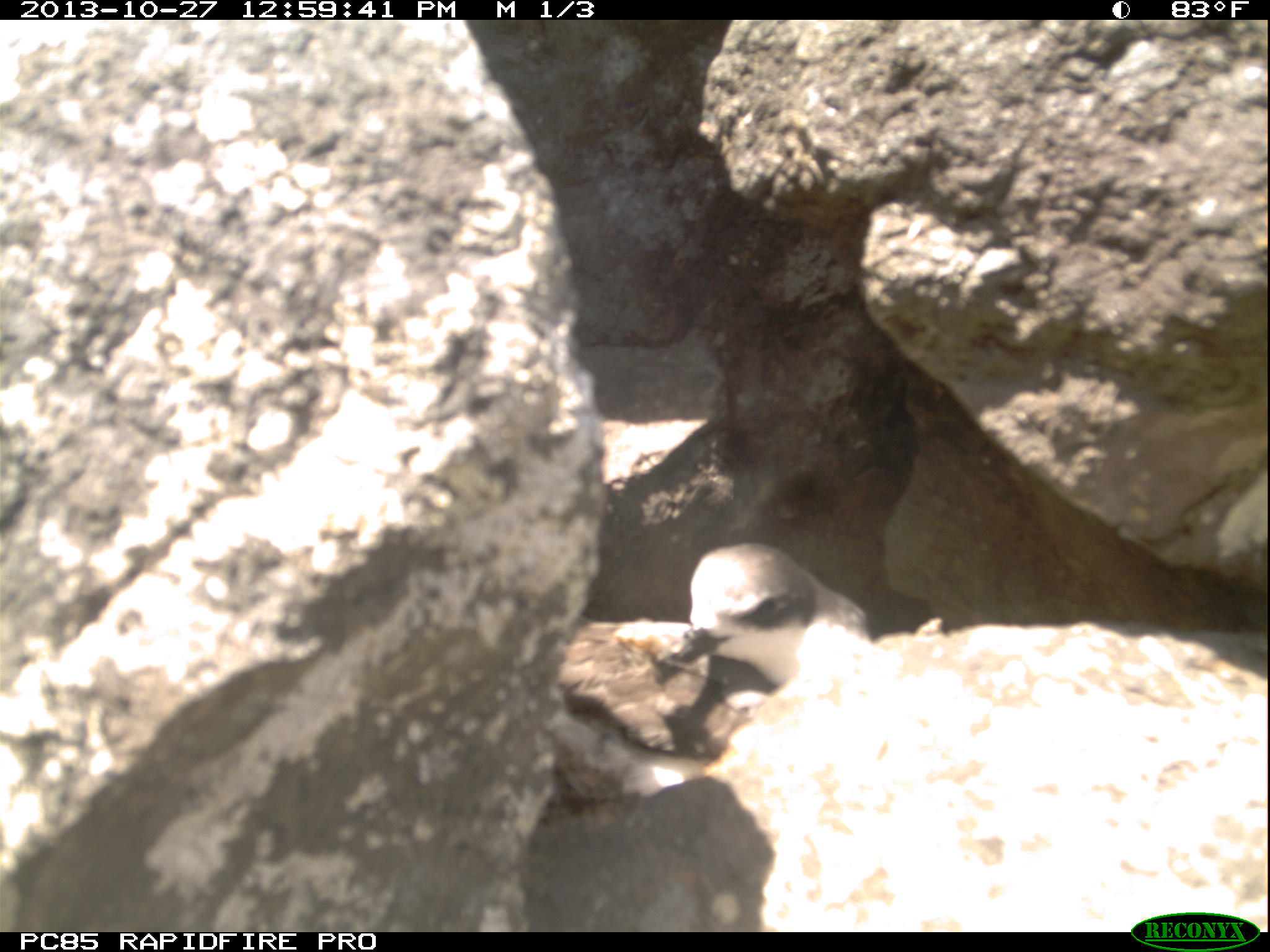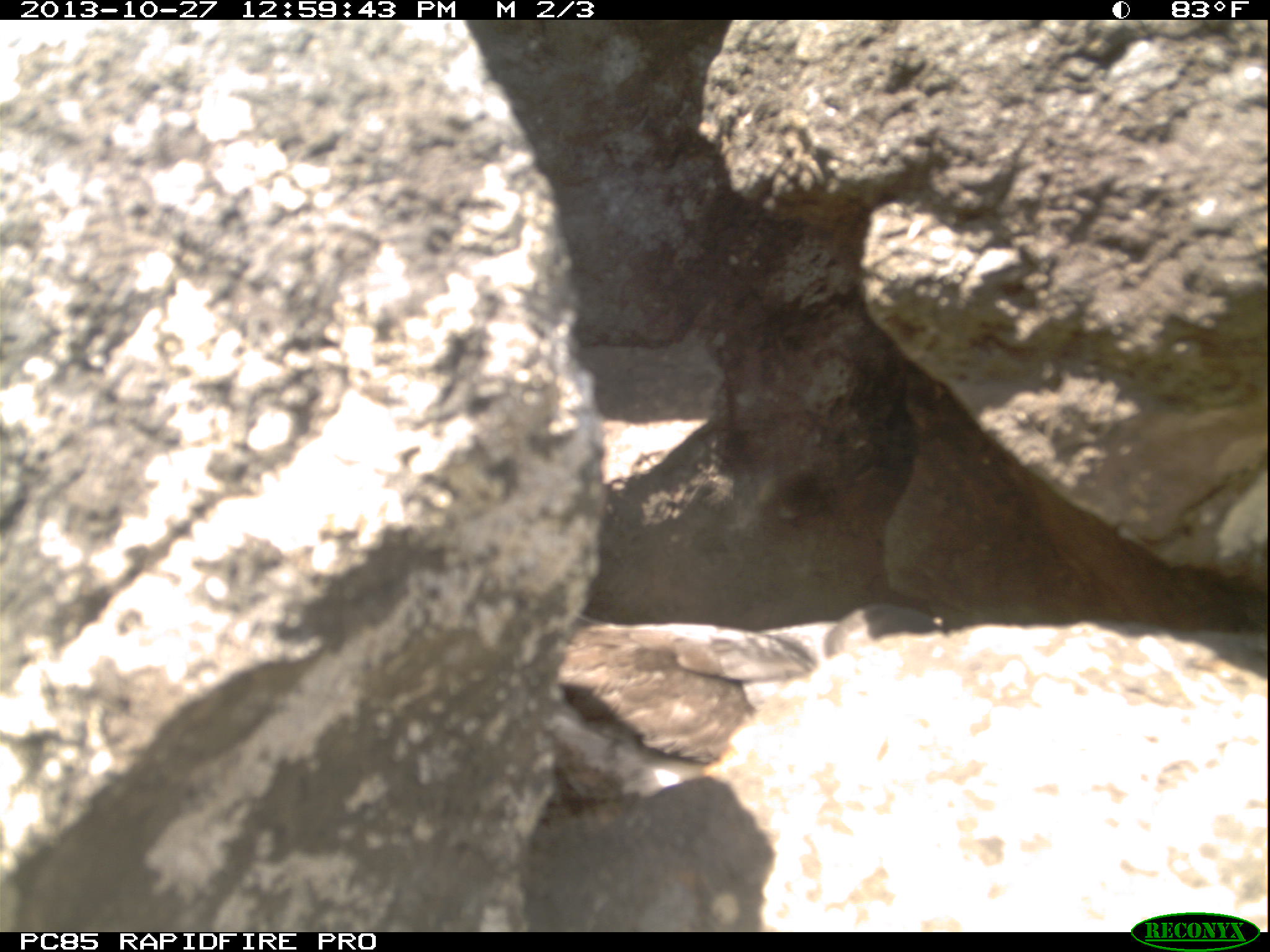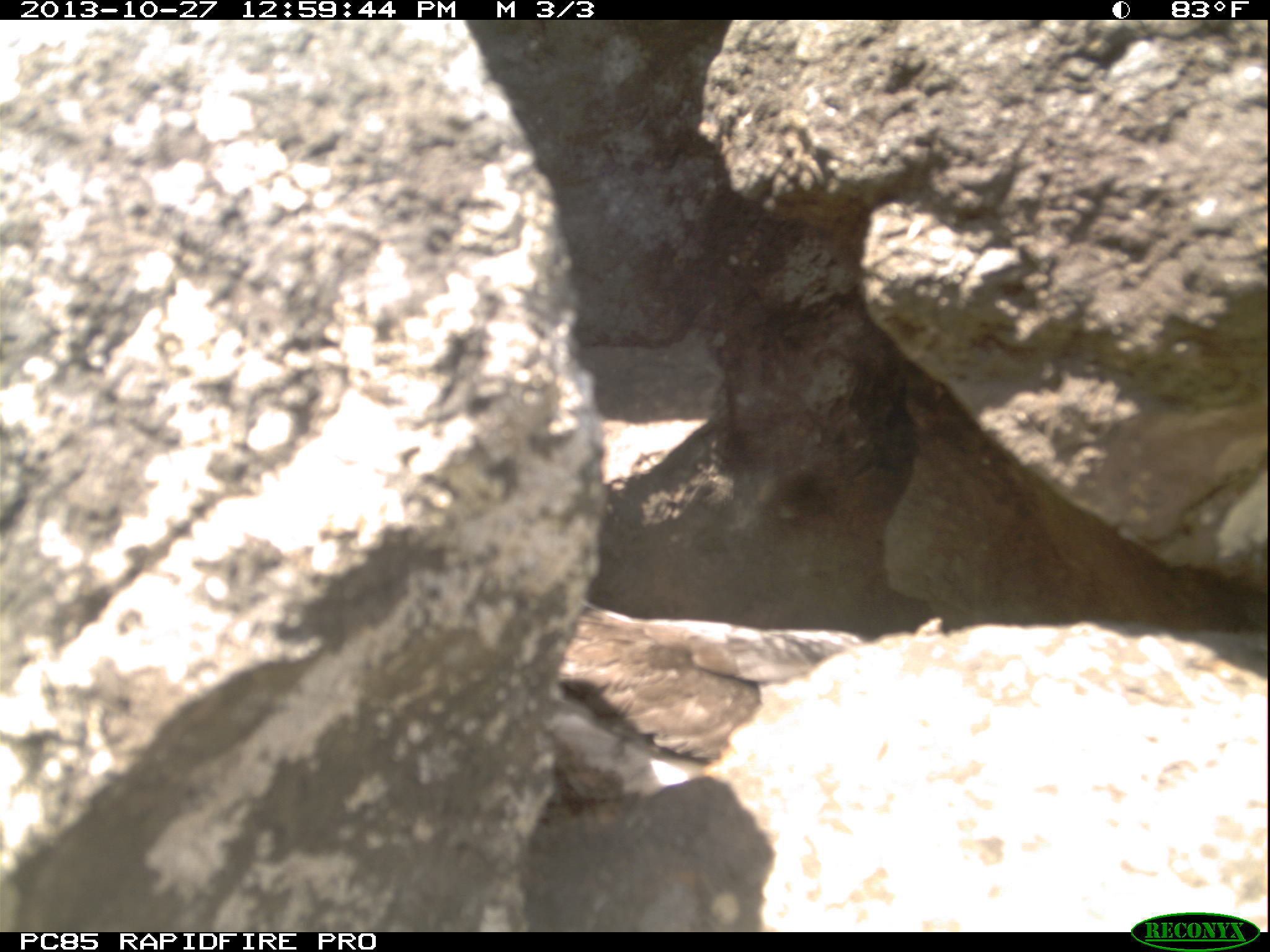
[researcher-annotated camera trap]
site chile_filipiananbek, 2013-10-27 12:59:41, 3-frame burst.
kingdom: Animalia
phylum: Chordata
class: Aves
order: Procellariiformes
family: Procellariidae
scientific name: Procellariidae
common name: petrel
Petrel (Procellariidae).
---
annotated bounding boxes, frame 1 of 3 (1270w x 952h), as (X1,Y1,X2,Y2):
petrel: (535,542,866,817)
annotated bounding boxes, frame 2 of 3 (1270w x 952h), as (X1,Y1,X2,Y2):
petrel: (483,601,963,821)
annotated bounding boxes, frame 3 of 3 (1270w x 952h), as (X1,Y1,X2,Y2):
petrel: (469,597,861,802)